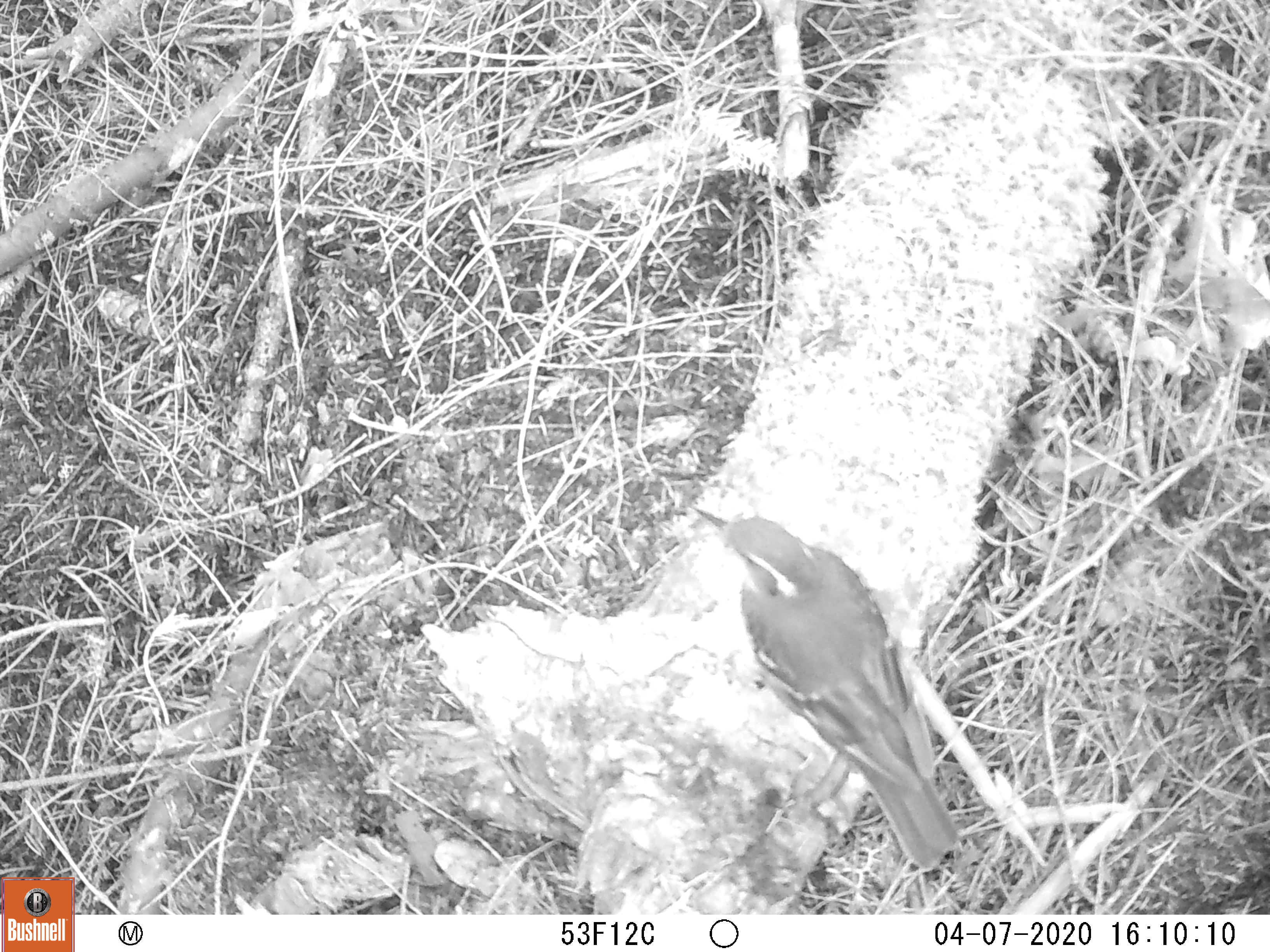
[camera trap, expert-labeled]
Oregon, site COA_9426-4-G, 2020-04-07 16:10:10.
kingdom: Animalia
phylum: Chordata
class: Aves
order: Passeriformes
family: Turdidae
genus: Ixoreus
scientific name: Ixoreus naevius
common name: varied thrush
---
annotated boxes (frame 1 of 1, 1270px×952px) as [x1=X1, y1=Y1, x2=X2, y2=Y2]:
varied thrush: [x1=690, y1=499, x2=956, y2=869]